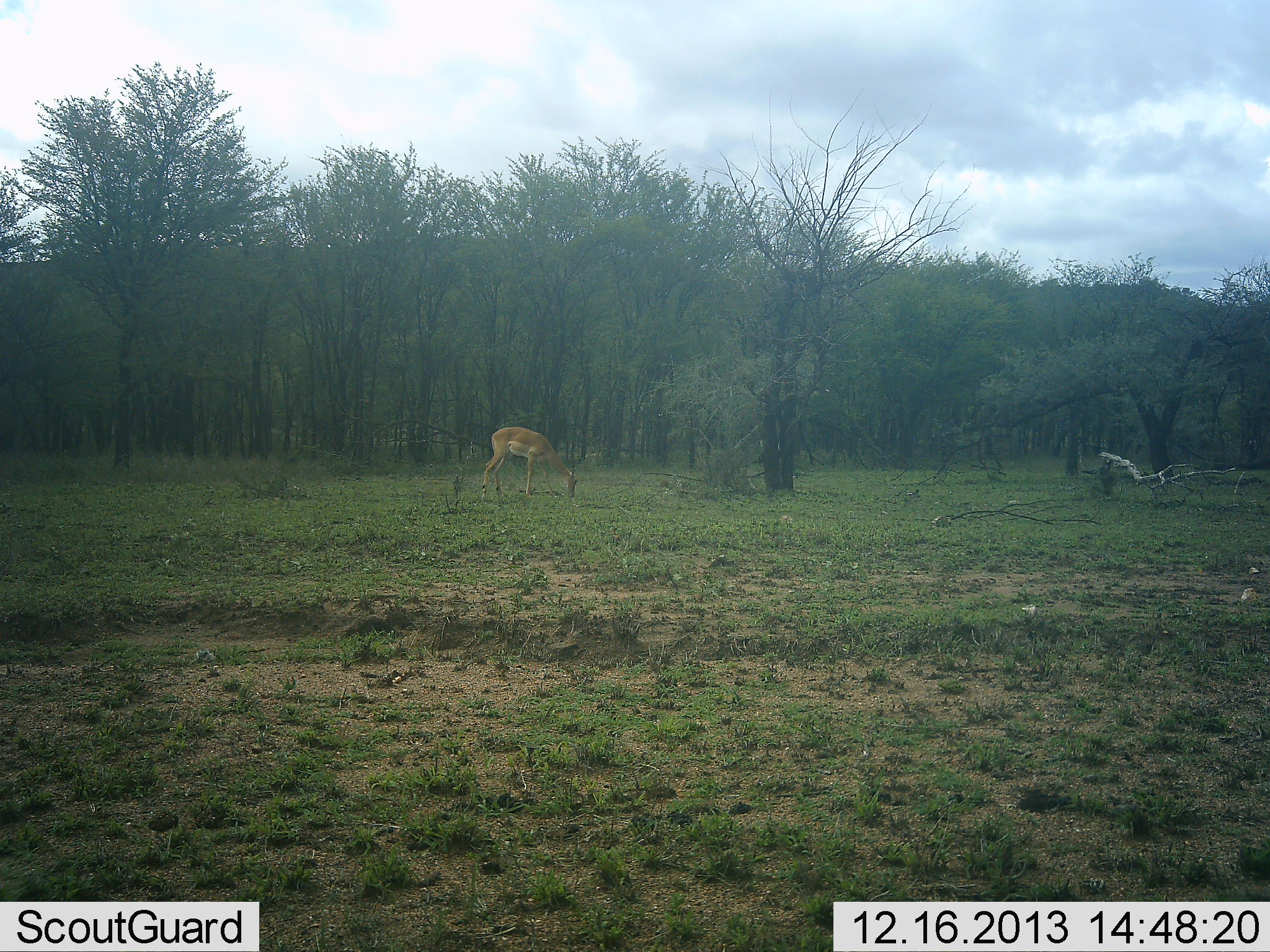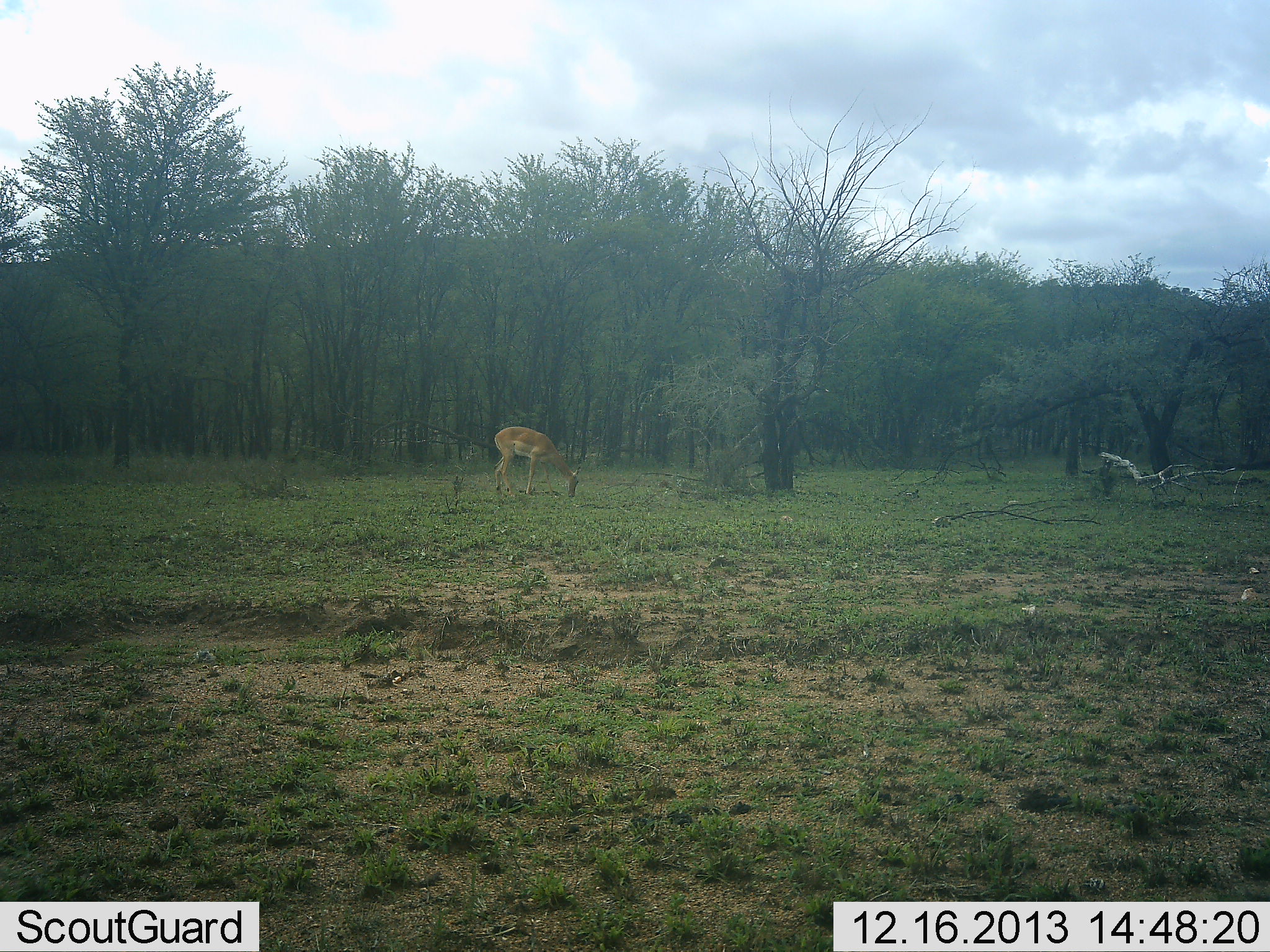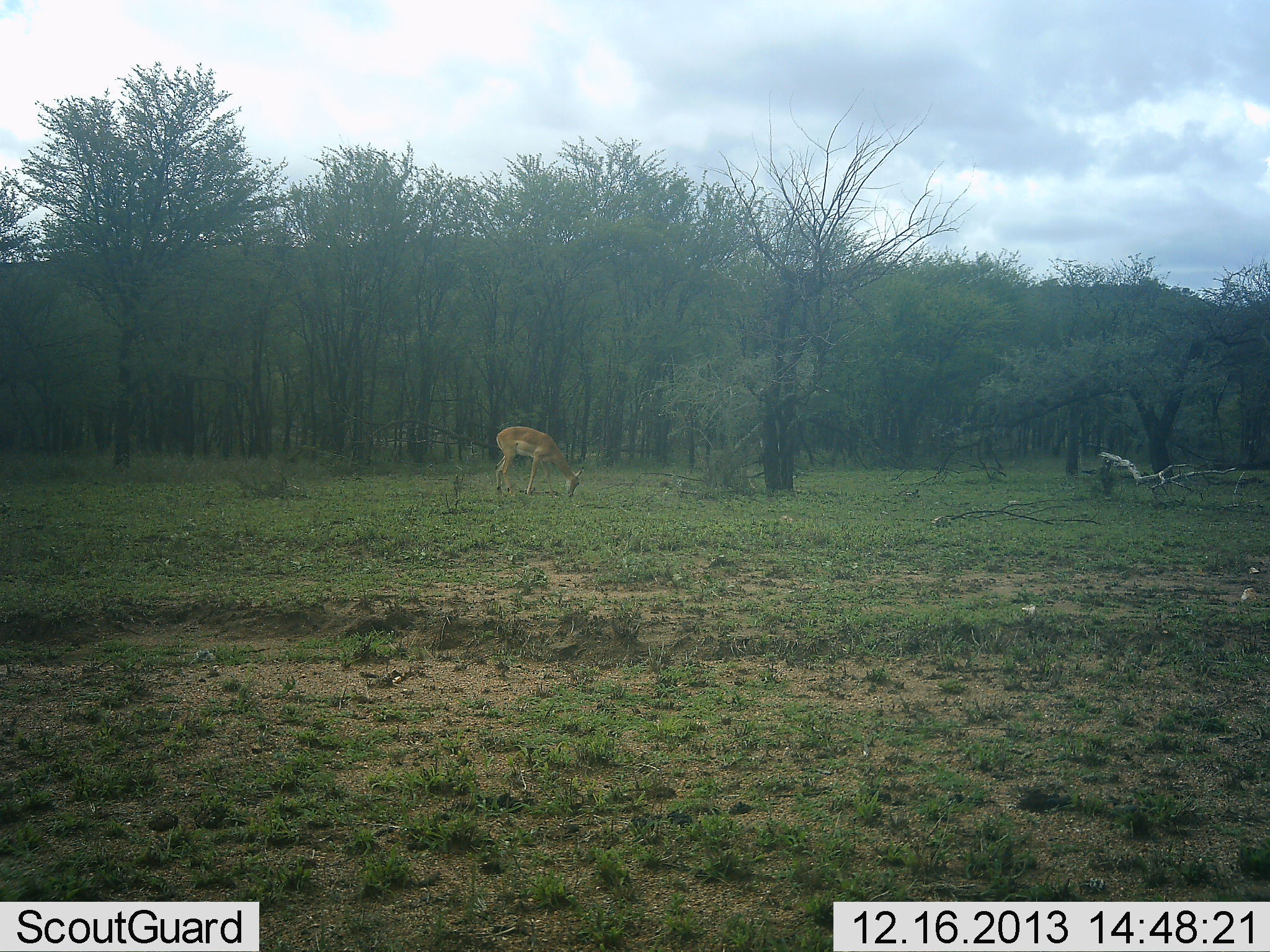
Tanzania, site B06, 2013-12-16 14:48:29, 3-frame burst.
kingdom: Animalia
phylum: Chordata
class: Mammalia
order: Artiodactyla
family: Bovidae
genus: Aepyceros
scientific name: Aepyceros melampus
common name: impala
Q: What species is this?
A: Impala (Aepyceros melampus).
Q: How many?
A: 1.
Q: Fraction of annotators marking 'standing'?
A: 30%.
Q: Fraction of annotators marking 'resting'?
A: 0%.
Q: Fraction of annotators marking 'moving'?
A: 0%.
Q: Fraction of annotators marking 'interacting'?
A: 0%.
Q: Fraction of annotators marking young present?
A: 0%.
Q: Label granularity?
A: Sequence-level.